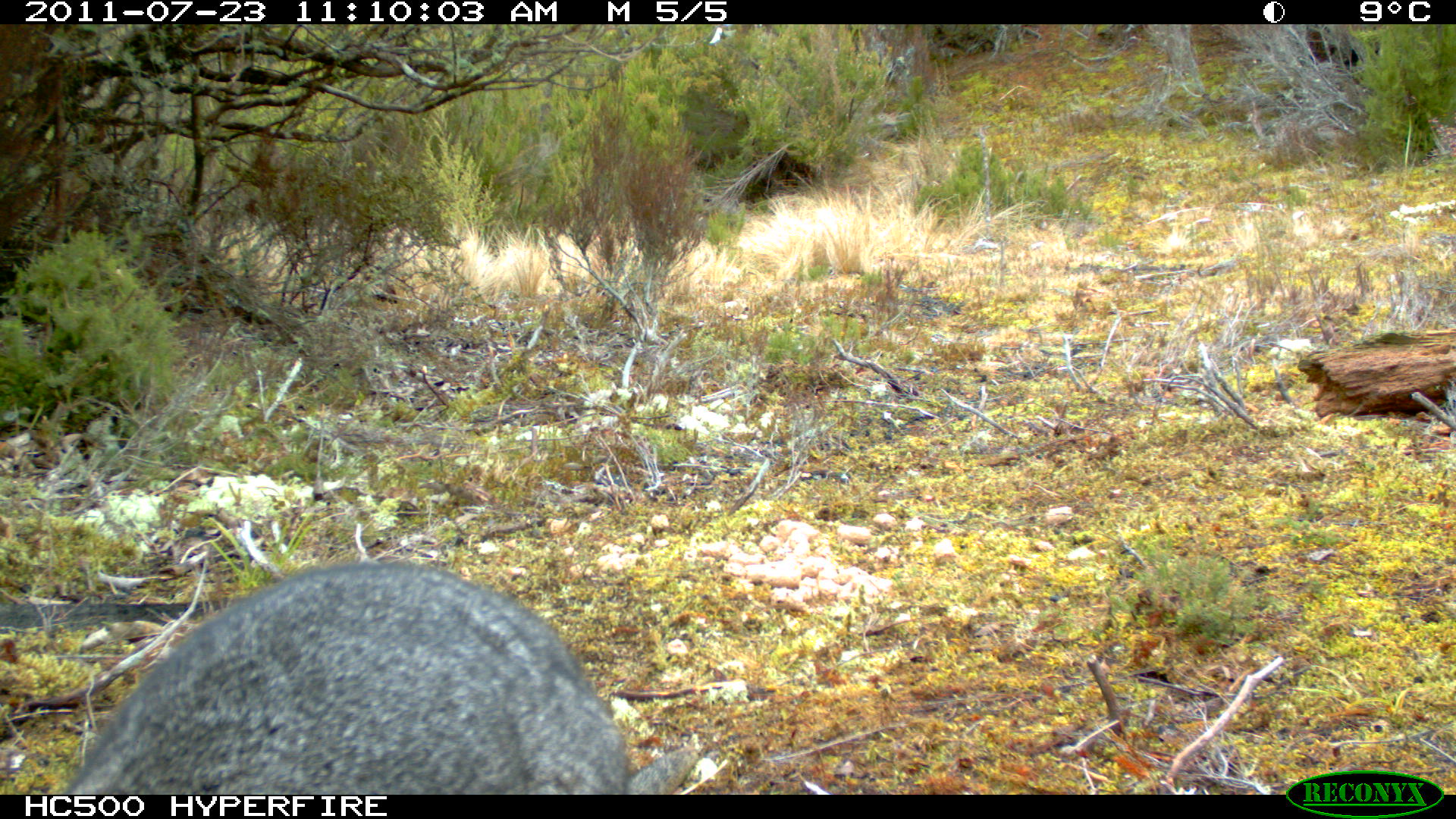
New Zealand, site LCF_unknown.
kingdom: Animalia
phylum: Chordata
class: Mammalia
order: Diprotodontia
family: Macropodidae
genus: Notamacropus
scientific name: Notamacropus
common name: wallaby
Wallaby (Notamacropus).